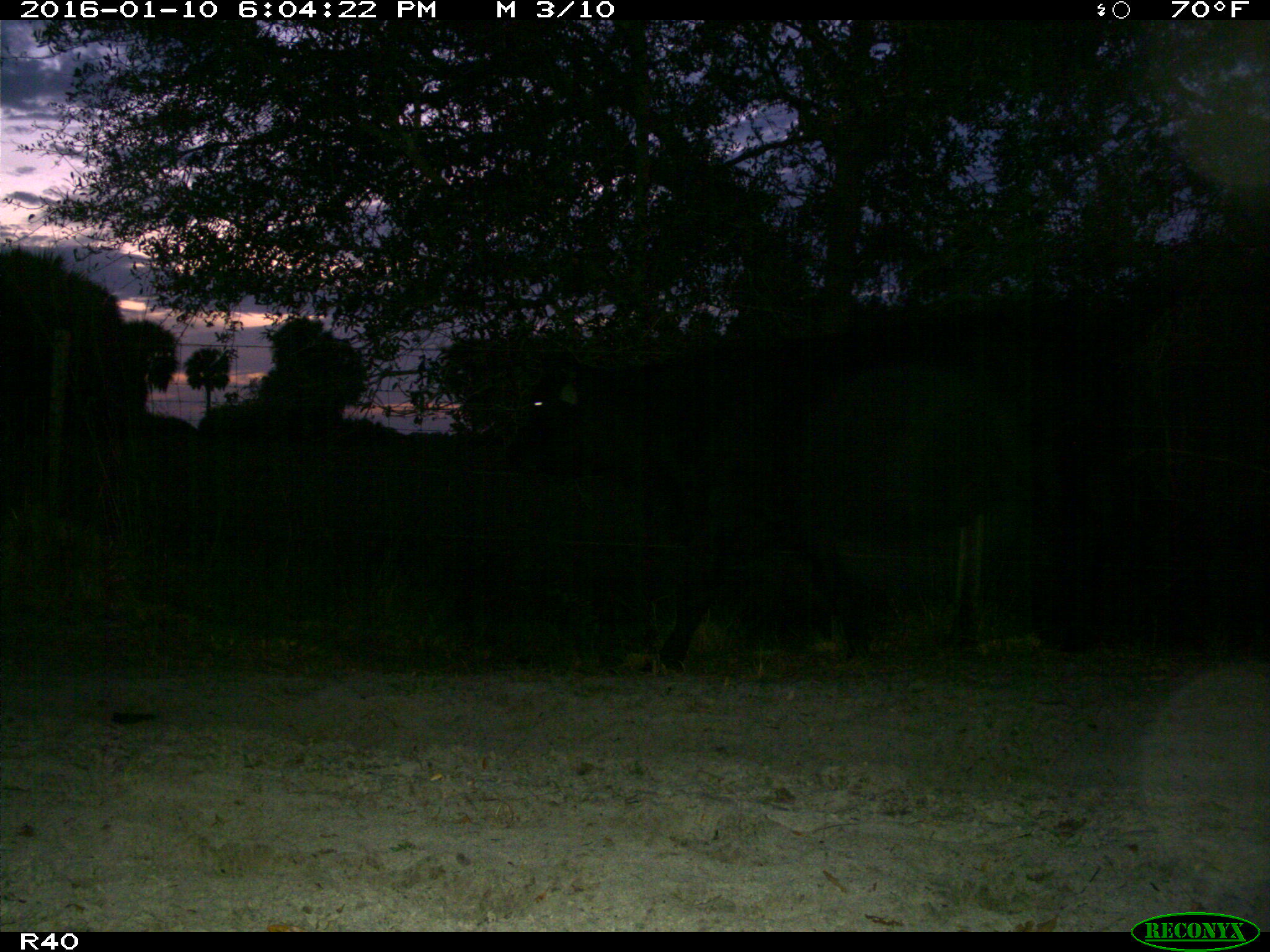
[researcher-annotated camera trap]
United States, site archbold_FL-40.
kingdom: Animalia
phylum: Chordata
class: Mammalia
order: Artiodactyla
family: Bovidae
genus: Bos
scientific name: Bos taurus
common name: domestic cow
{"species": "Bos taurus (domestic cow)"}